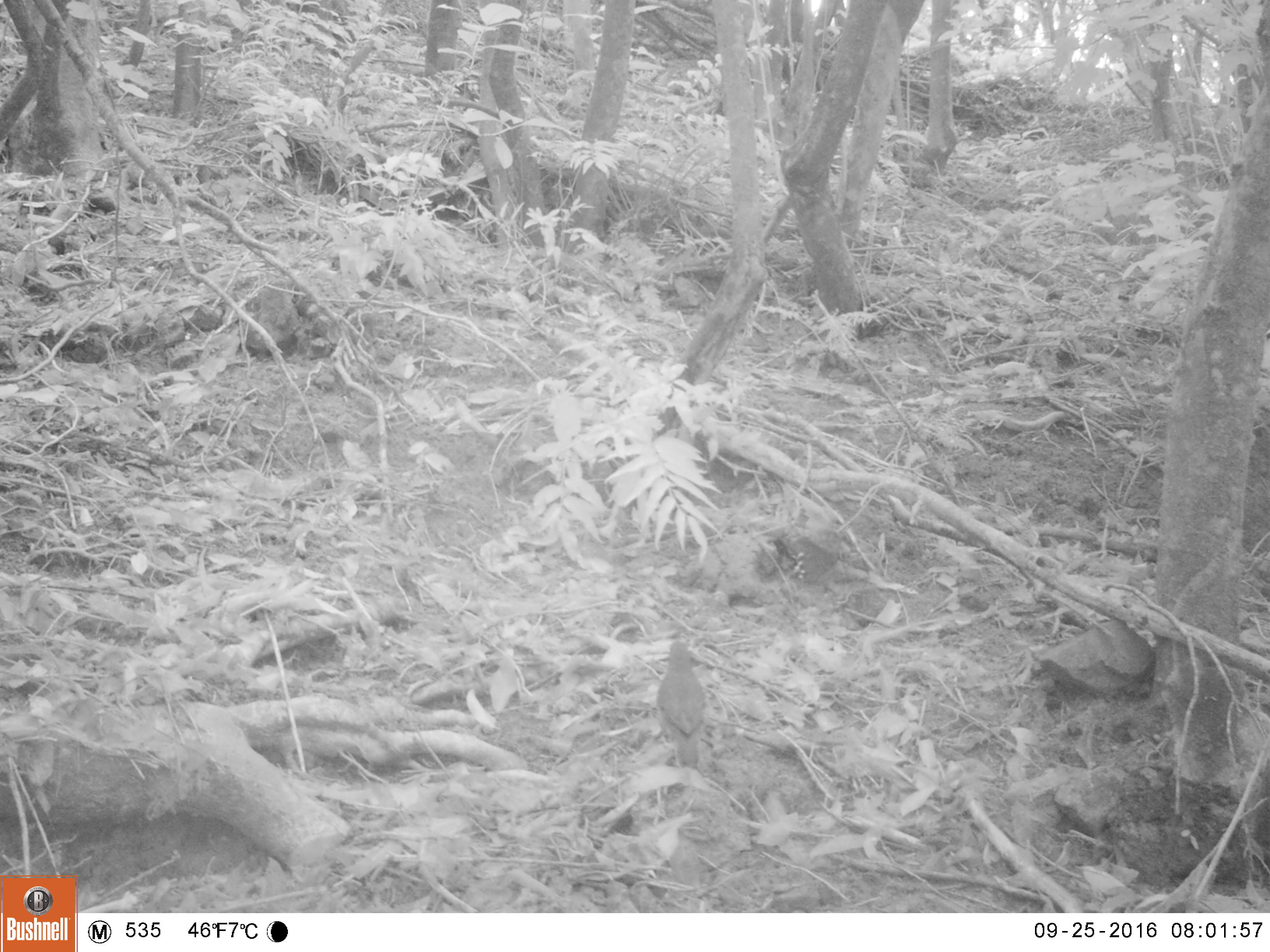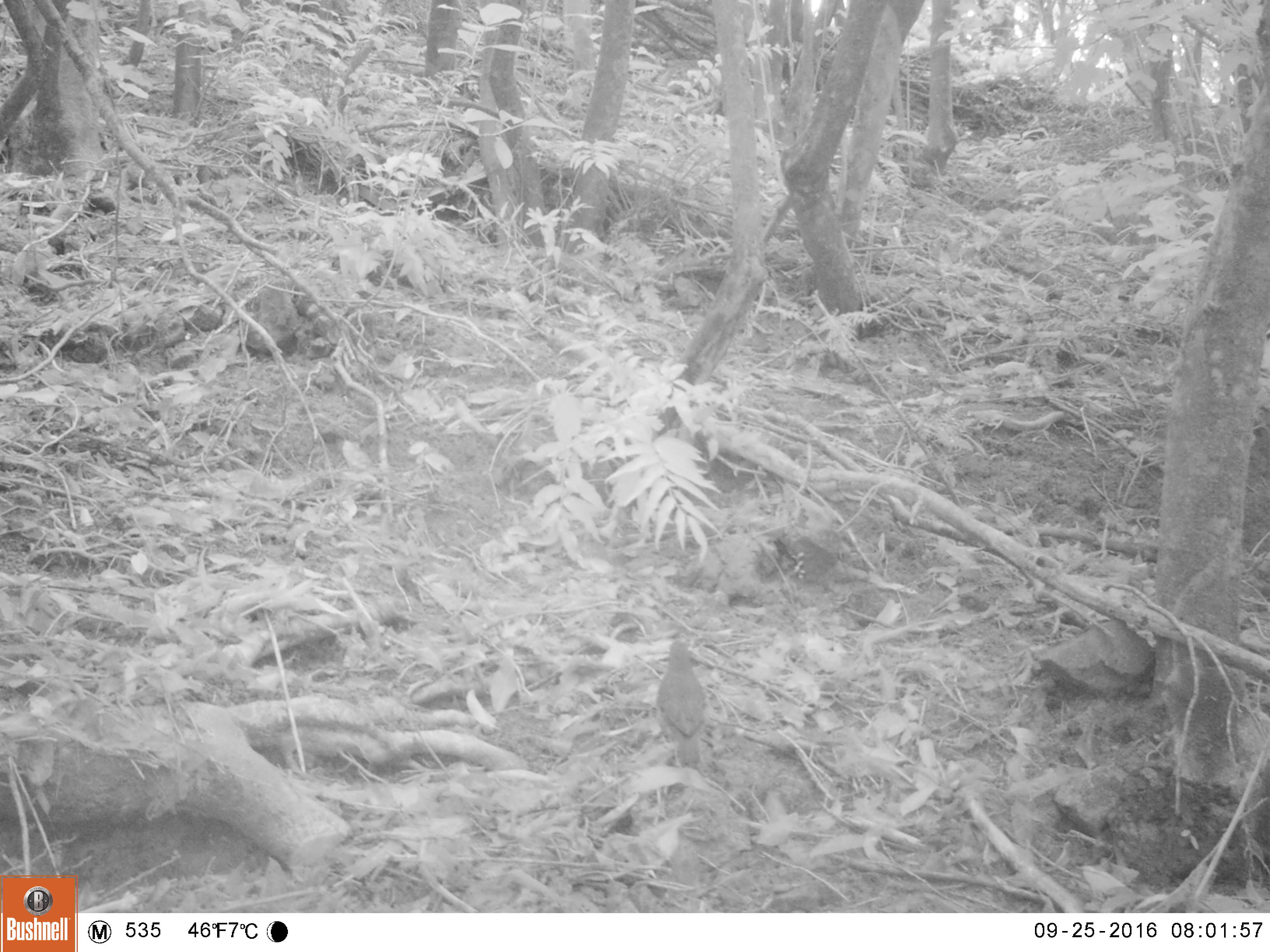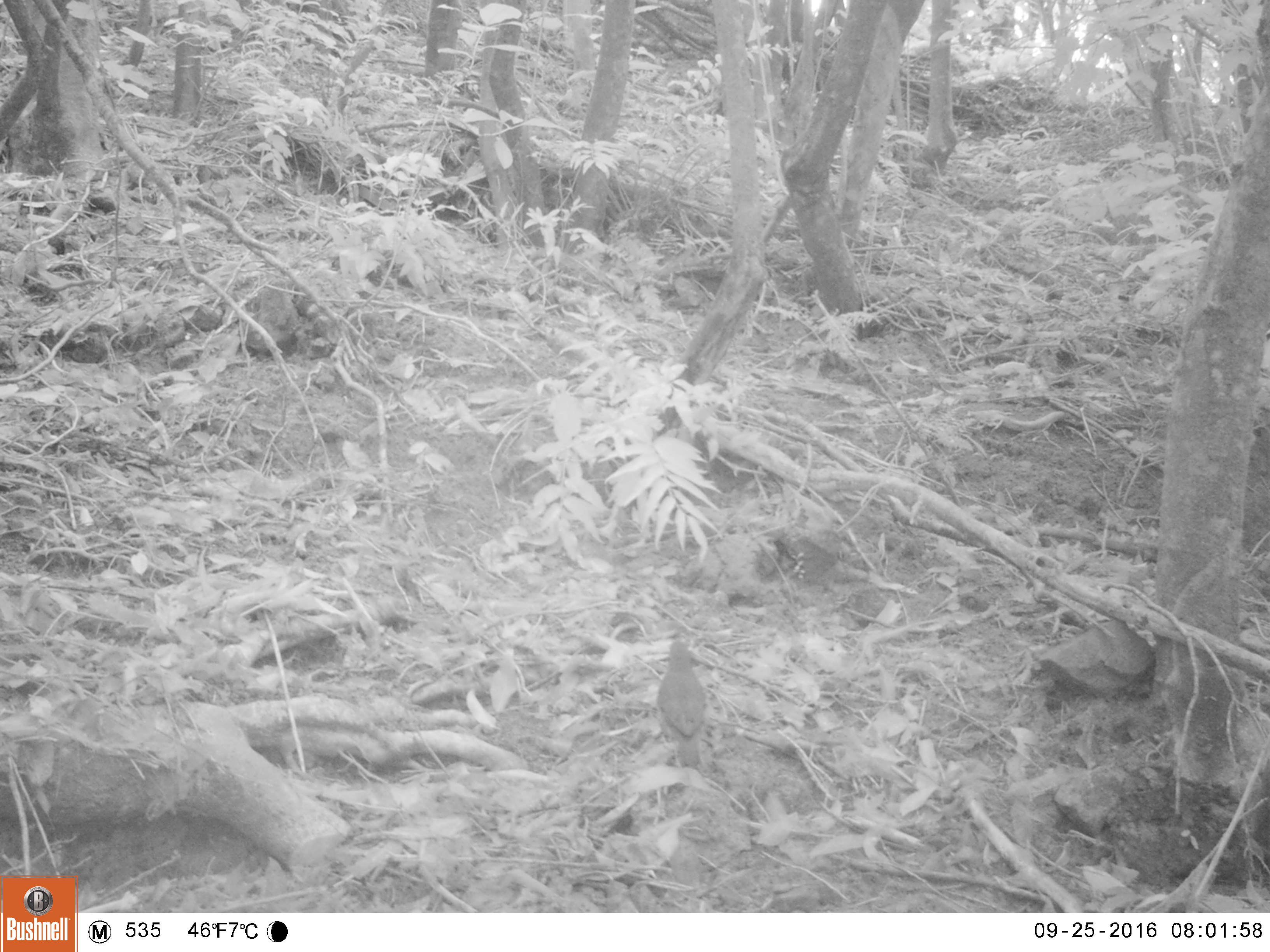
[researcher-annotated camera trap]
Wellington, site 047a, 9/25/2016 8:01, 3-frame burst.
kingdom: Animalia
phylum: Chordata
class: Aves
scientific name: Aves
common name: bird